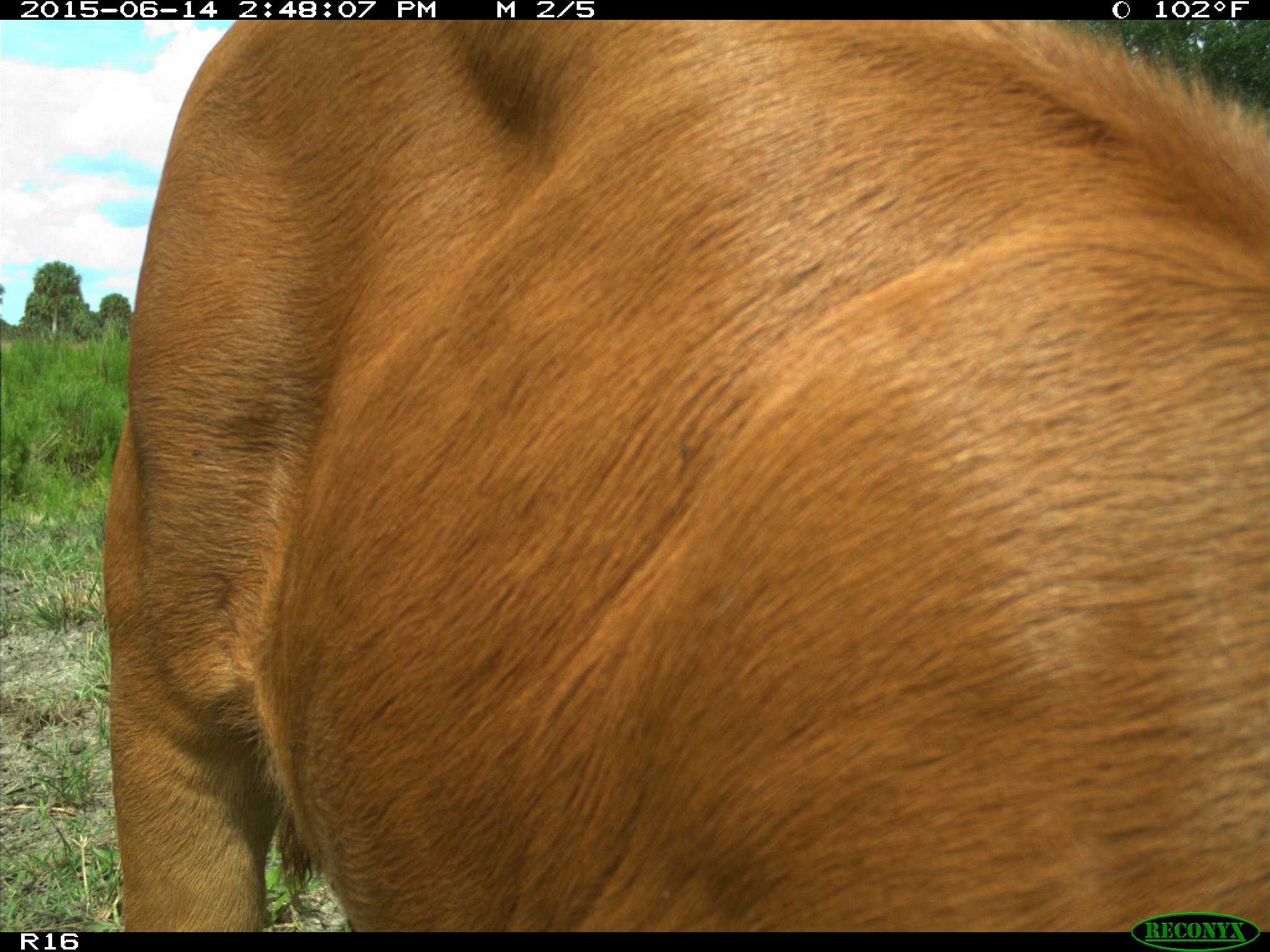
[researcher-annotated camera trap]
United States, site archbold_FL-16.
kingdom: Animalia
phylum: Chordata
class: Mammalia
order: Artiodactyla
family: Bovidae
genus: Bos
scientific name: Bos taurus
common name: domestic cow